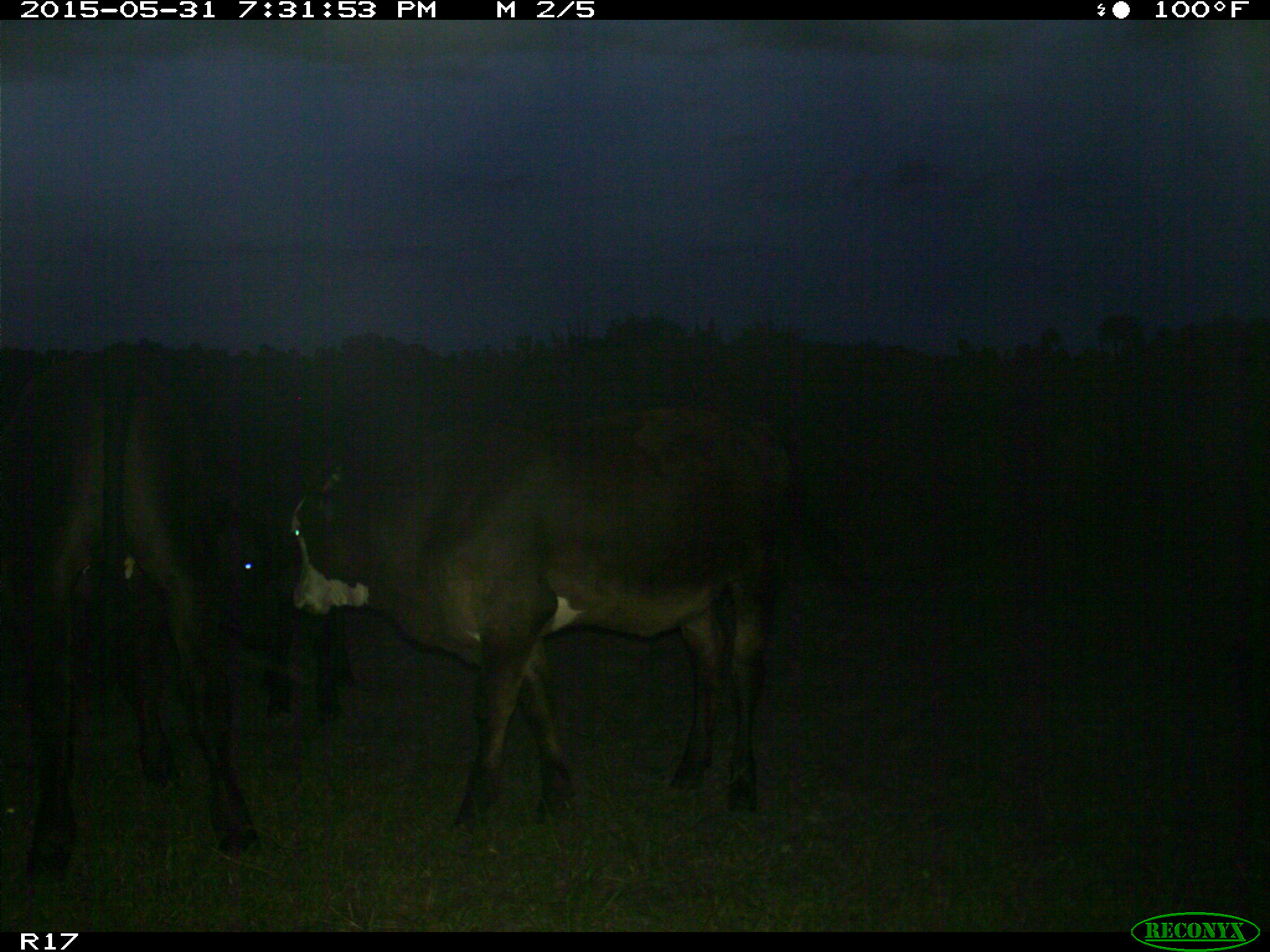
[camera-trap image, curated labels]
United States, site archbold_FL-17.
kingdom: Animalia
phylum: Chordata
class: Mammalia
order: Artiodactyla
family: Bovidae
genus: Bos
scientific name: Bos taurus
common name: domestic cow